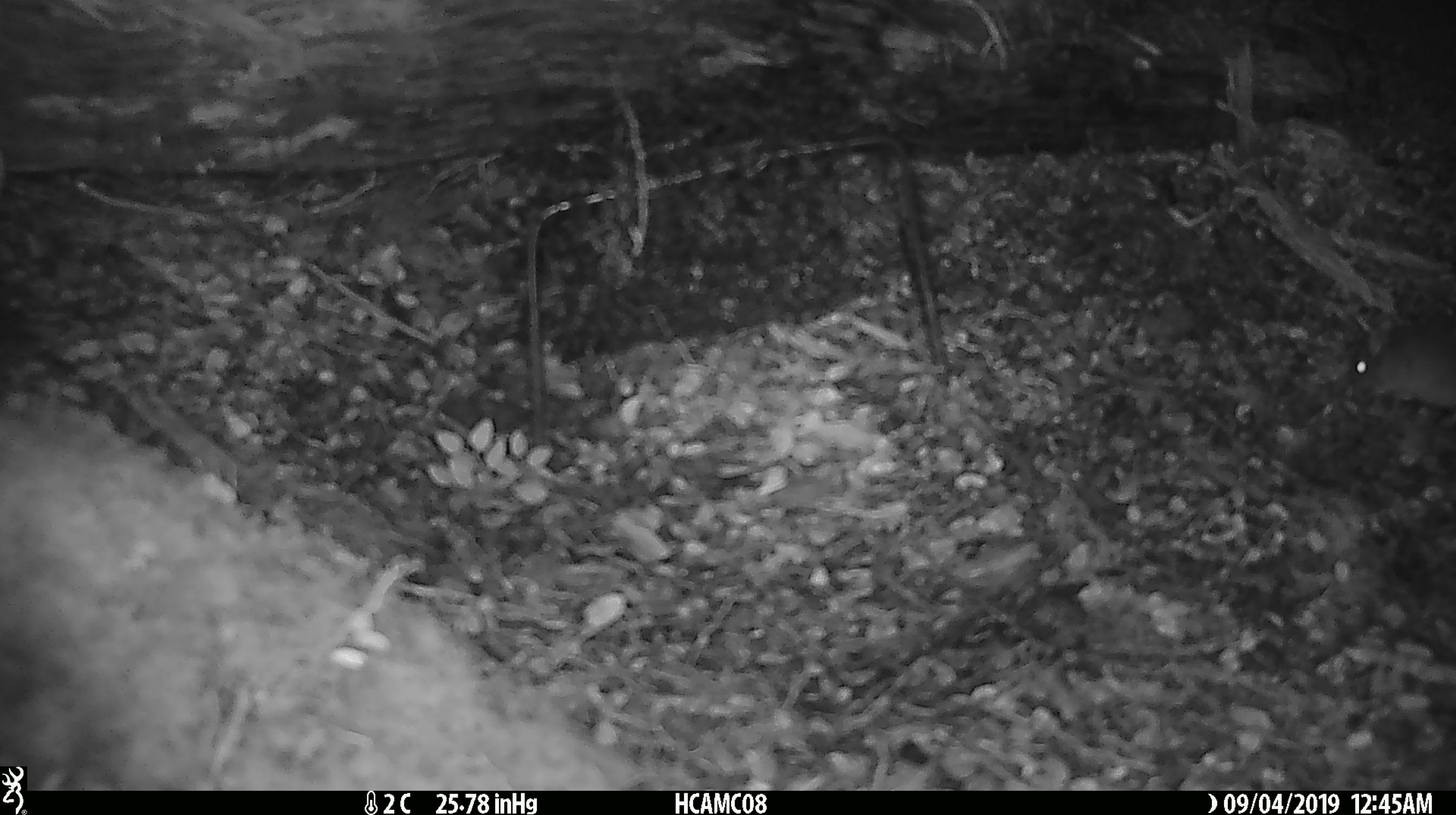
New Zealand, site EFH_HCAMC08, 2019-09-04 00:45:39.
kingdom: Animalia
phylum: Chordata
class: Mammalia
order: Rodentia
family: Muridae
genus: Mus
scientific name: Mus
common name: mouse